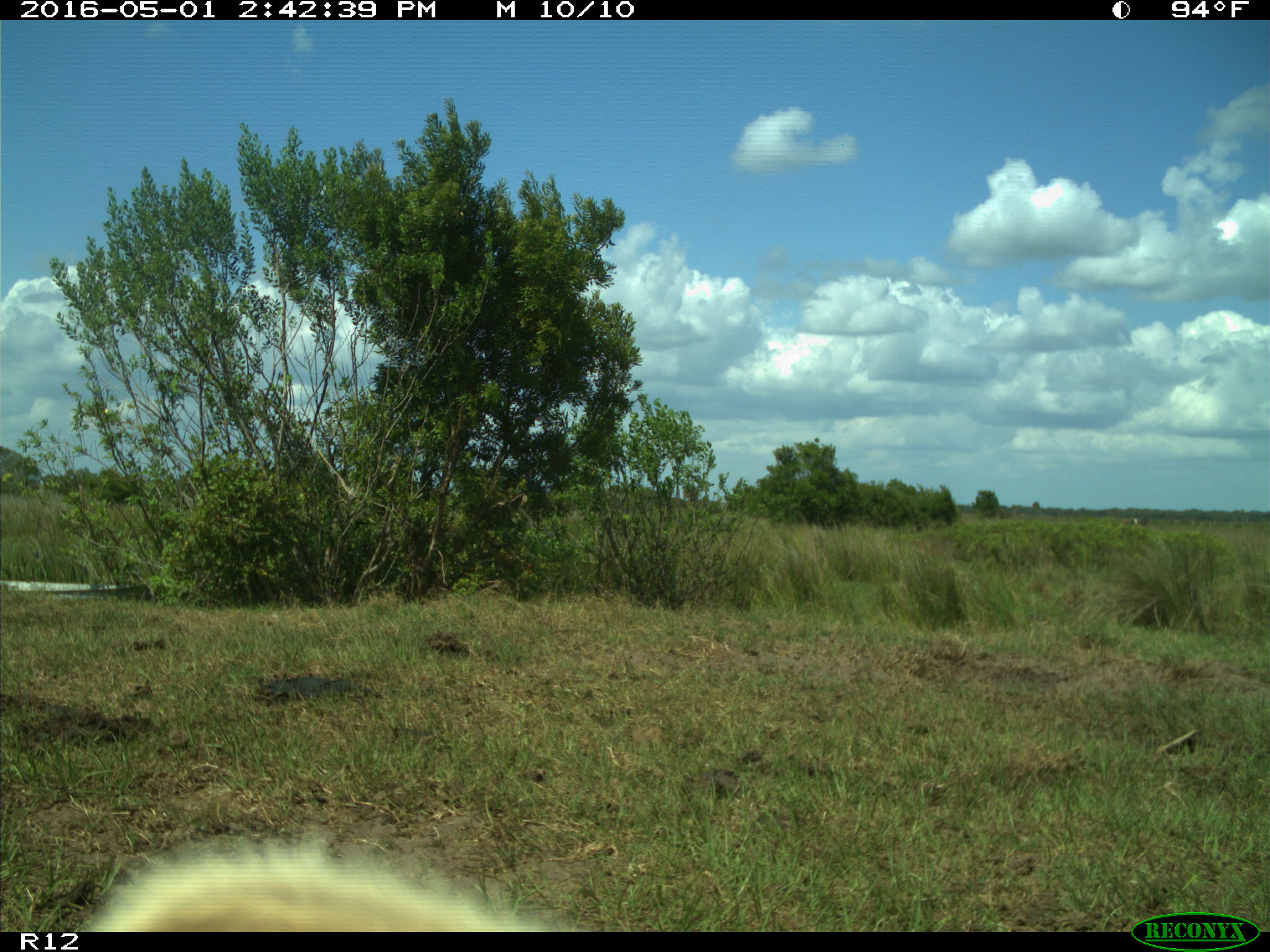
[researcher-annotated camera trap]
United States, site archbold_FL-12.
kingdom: Animalia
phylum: Chordata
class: Mammalia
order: Artiodactyla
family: Bovidae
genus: Bos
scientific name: Bos taurus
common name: domestic cow